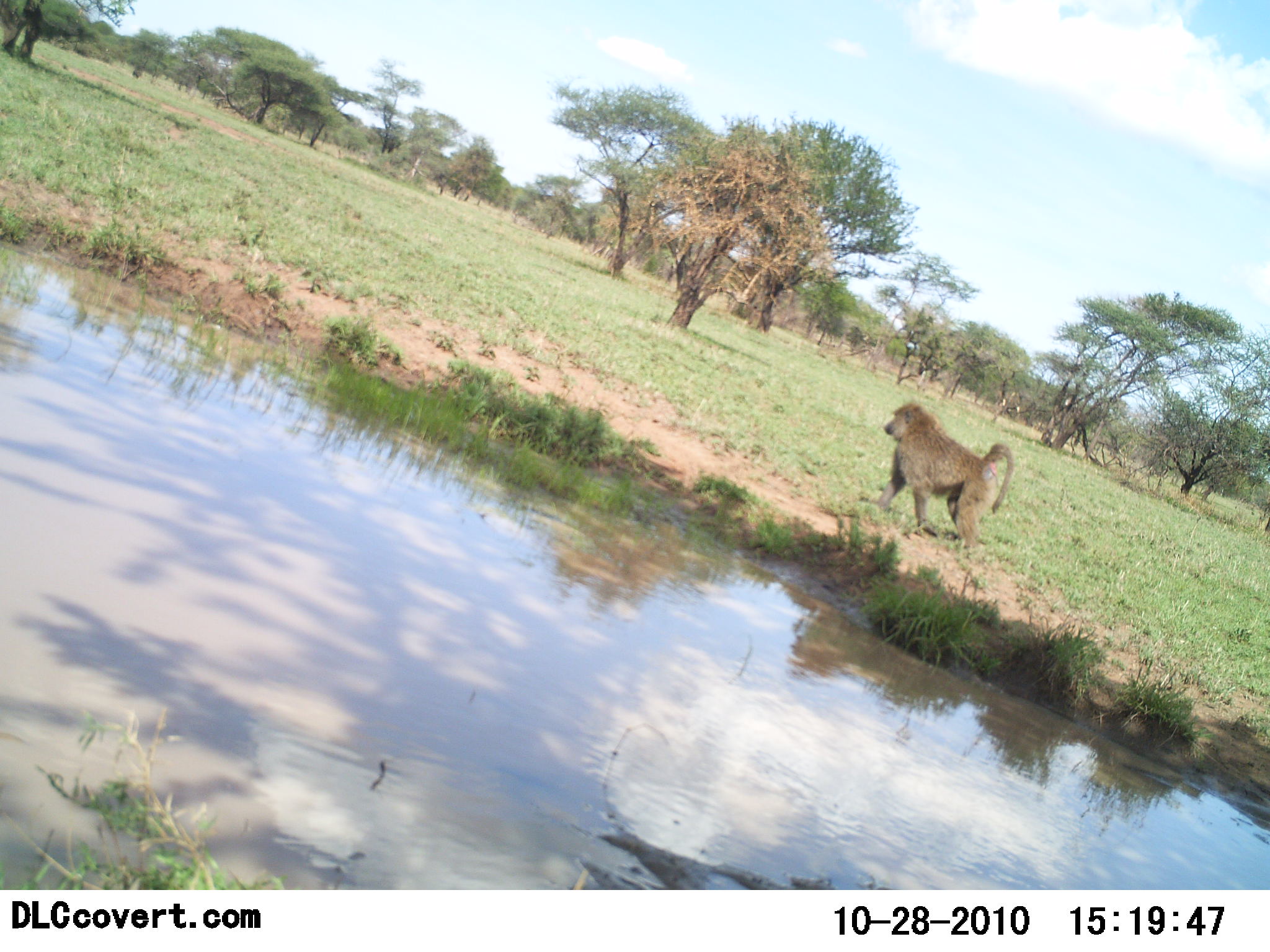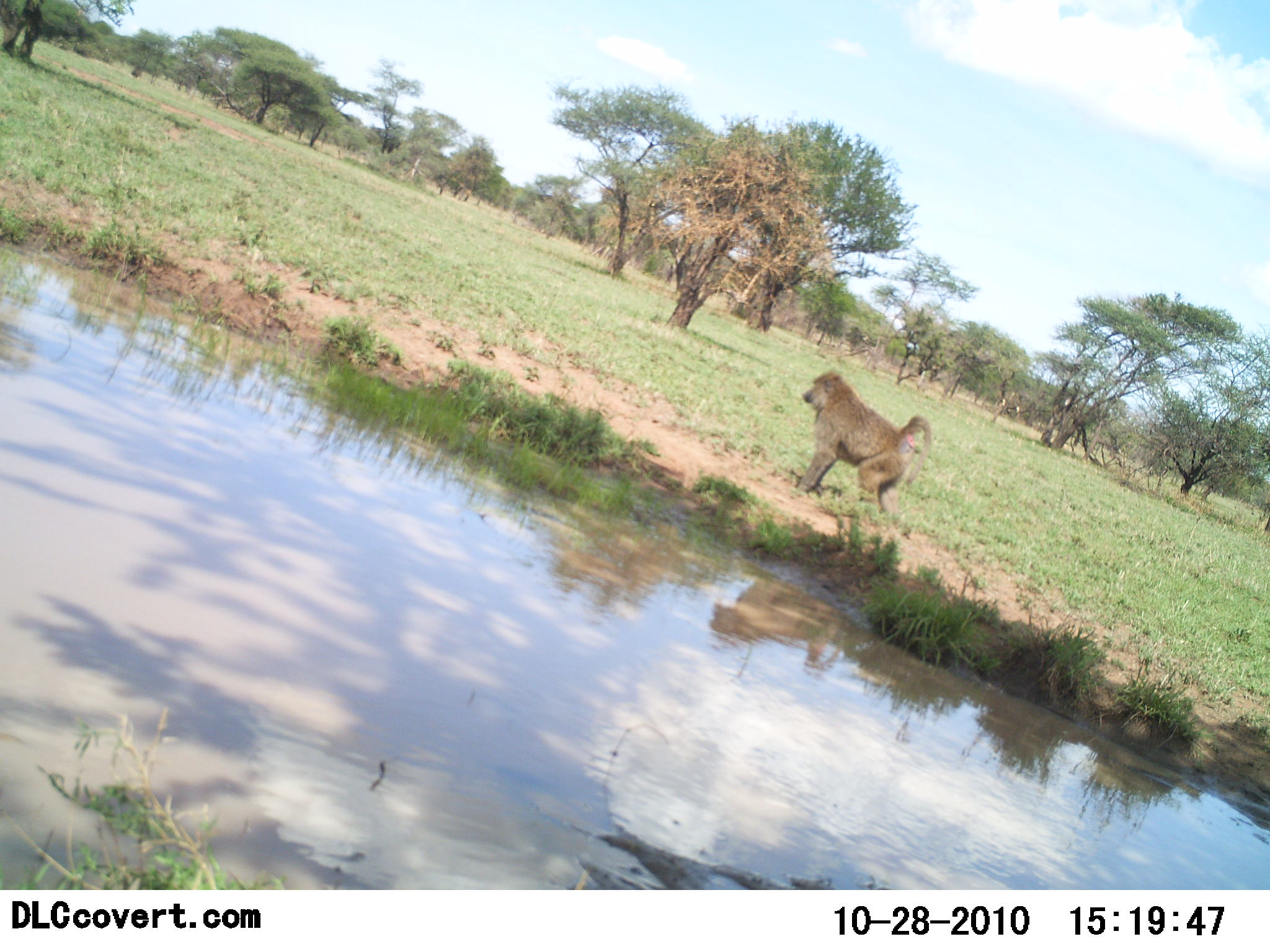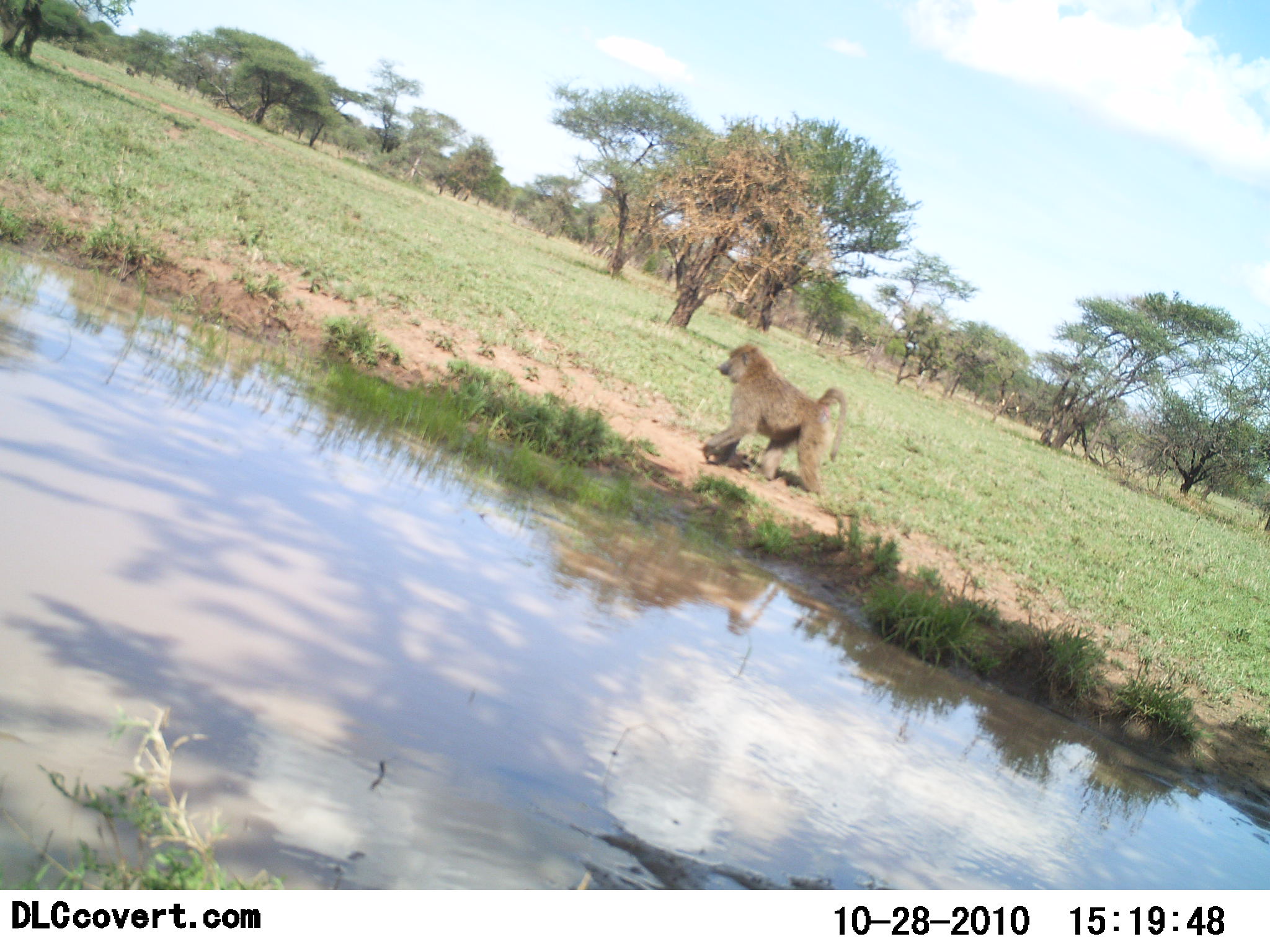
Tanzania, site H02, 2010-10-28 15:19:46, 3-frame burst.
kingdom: Animalia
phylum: Chordata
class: Mammalia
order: Primates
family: Cercopithecidae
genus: Papio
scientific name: Papio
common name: baboon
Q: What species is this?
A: Baboon (Papio).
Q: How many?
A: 1.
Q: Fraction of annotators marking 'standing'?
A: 23%.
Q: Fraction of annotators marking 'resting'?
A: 0%.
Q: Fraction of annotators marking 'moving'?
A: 77%.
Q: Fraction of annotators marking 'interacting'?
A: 0%.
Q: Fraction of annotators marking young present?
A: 0%.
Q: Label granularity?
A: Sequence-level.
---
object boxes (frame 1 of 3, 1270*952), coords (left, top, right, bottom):
animal: (878, 402, 1015, 556)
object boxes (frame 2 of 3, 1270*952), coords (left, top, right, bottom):
animal: (798, 371, 933, 520)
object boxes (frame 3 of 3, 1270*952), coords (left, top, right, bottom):
animal: (702, 342, 848, 497)